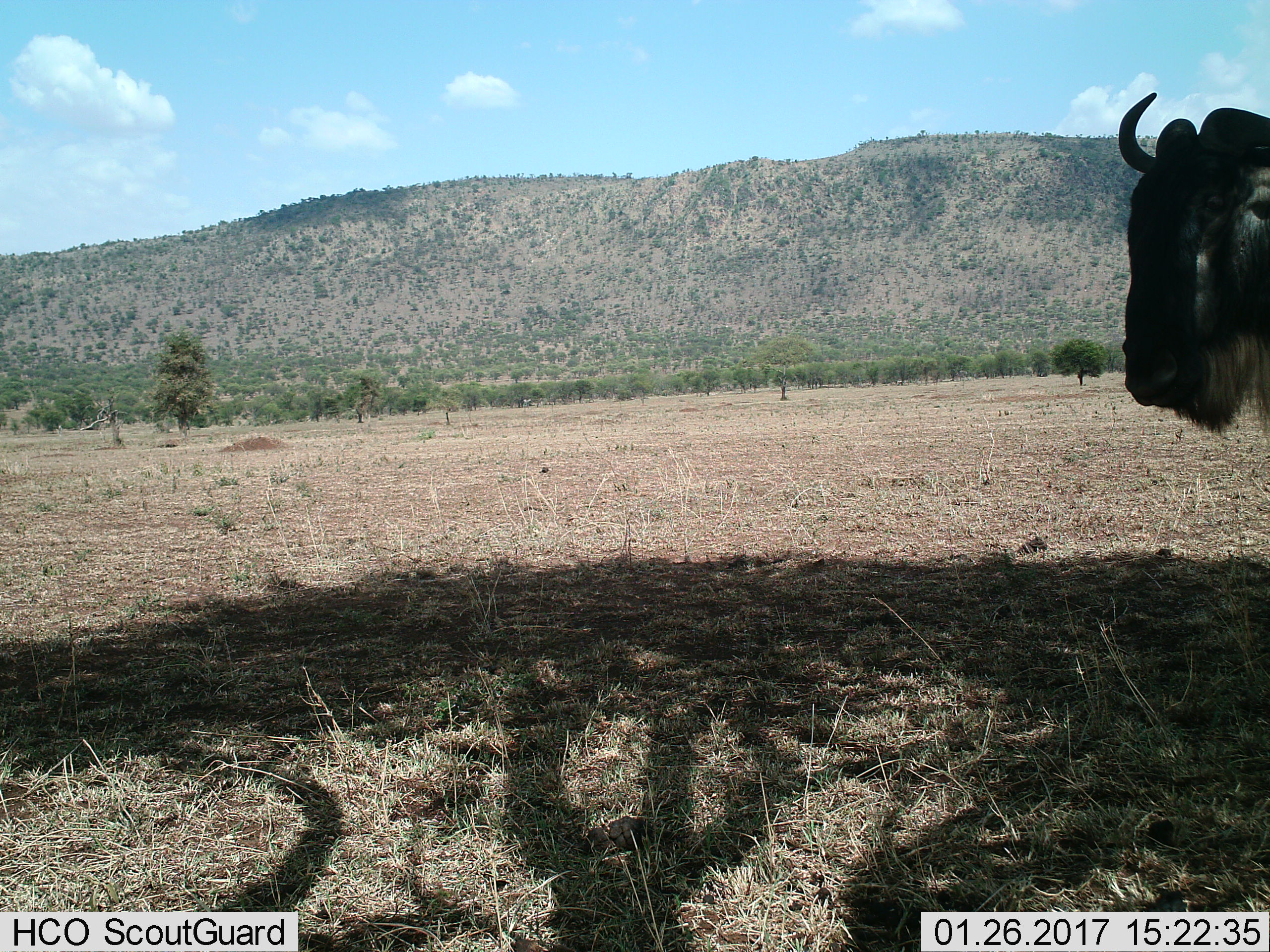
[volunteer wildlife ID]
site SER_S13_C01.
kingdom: Animalia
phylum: Chordata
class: Mammalia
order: Artiodactyla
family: Bovidae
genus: Connochaetes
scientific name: Connochaetes taurinus taurinus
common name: blue wildebeest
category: wildebeestblue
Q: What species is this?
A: Wildebeestblue (blue wildebeest) (Connochaetes taurinus taurinus).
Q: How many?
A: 1.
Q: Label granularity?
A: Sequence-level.